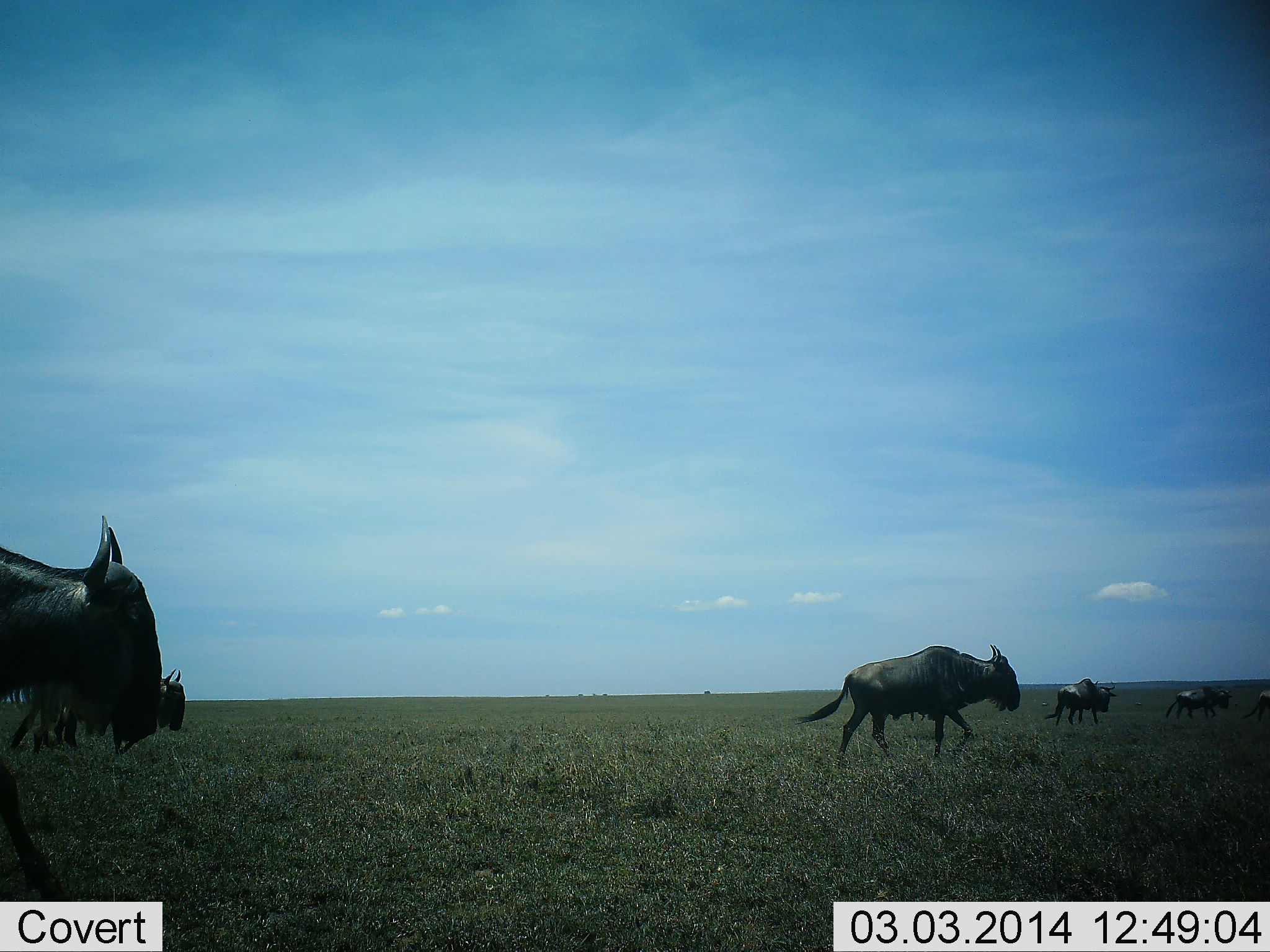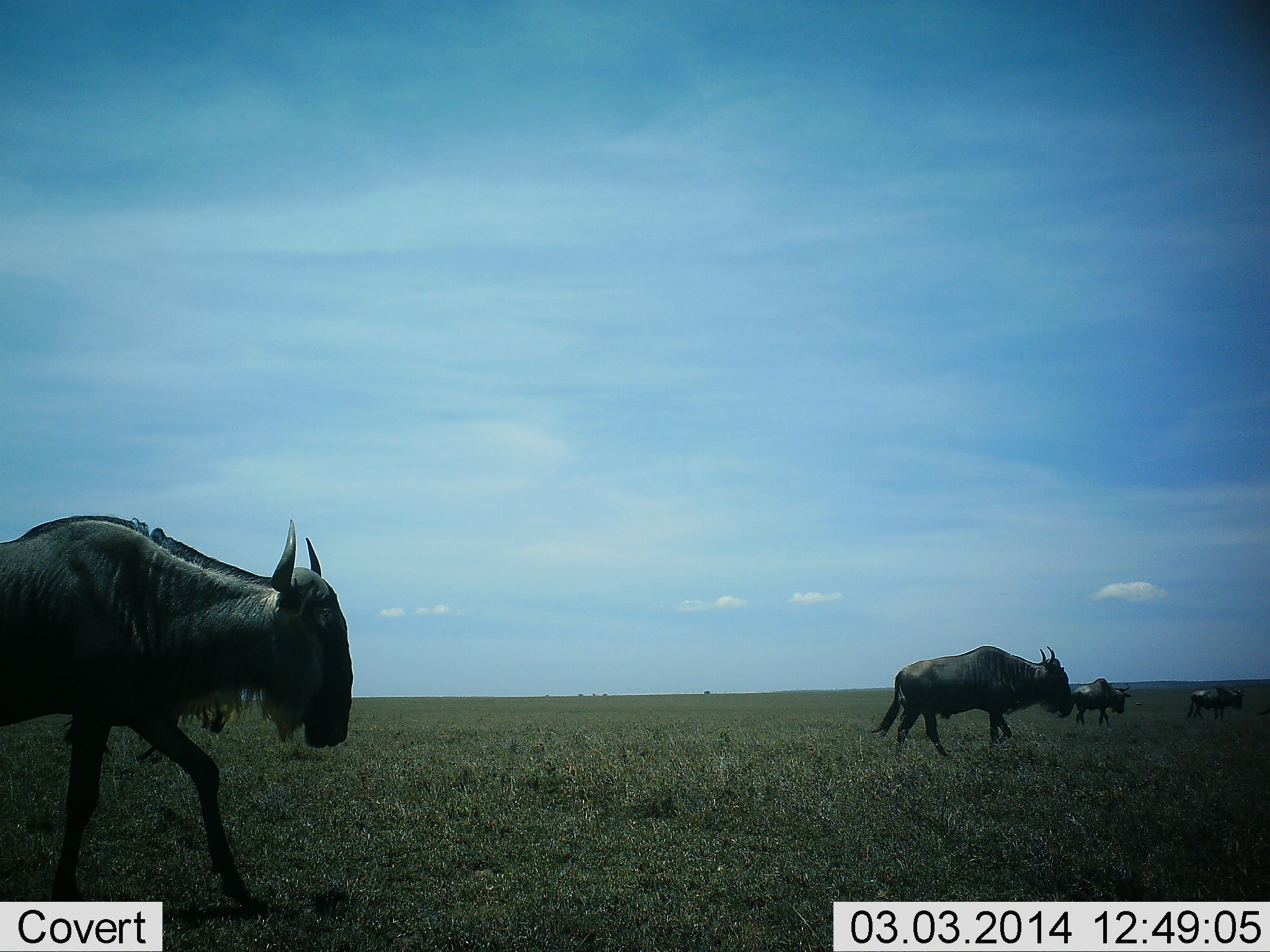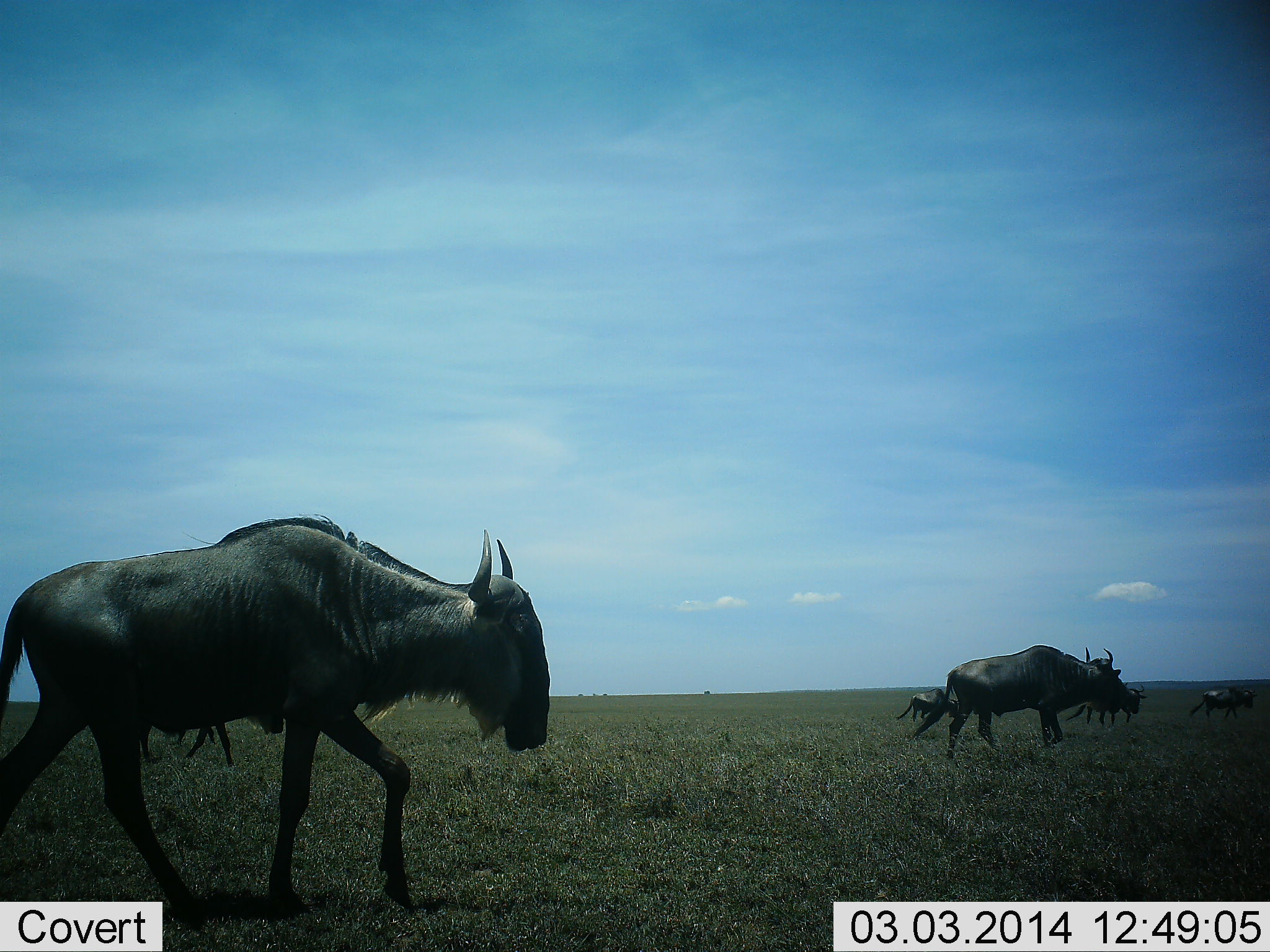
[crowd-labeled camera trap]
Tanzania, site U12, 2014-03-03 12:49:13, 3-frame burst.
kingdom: Animalia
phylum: Chordata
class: Mammalia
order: Artiodactyla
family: Bovidae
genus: Connochaetes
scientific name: Connochaetes taurinus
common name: blue wildebeest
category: wildebeest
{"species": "wildebeest (blue wildebeest) (Connochaetes taurinus)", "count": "5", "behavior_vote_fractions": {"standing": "0%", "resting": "0%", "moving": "100%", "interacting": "0%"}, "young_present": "0%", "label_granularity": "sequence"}